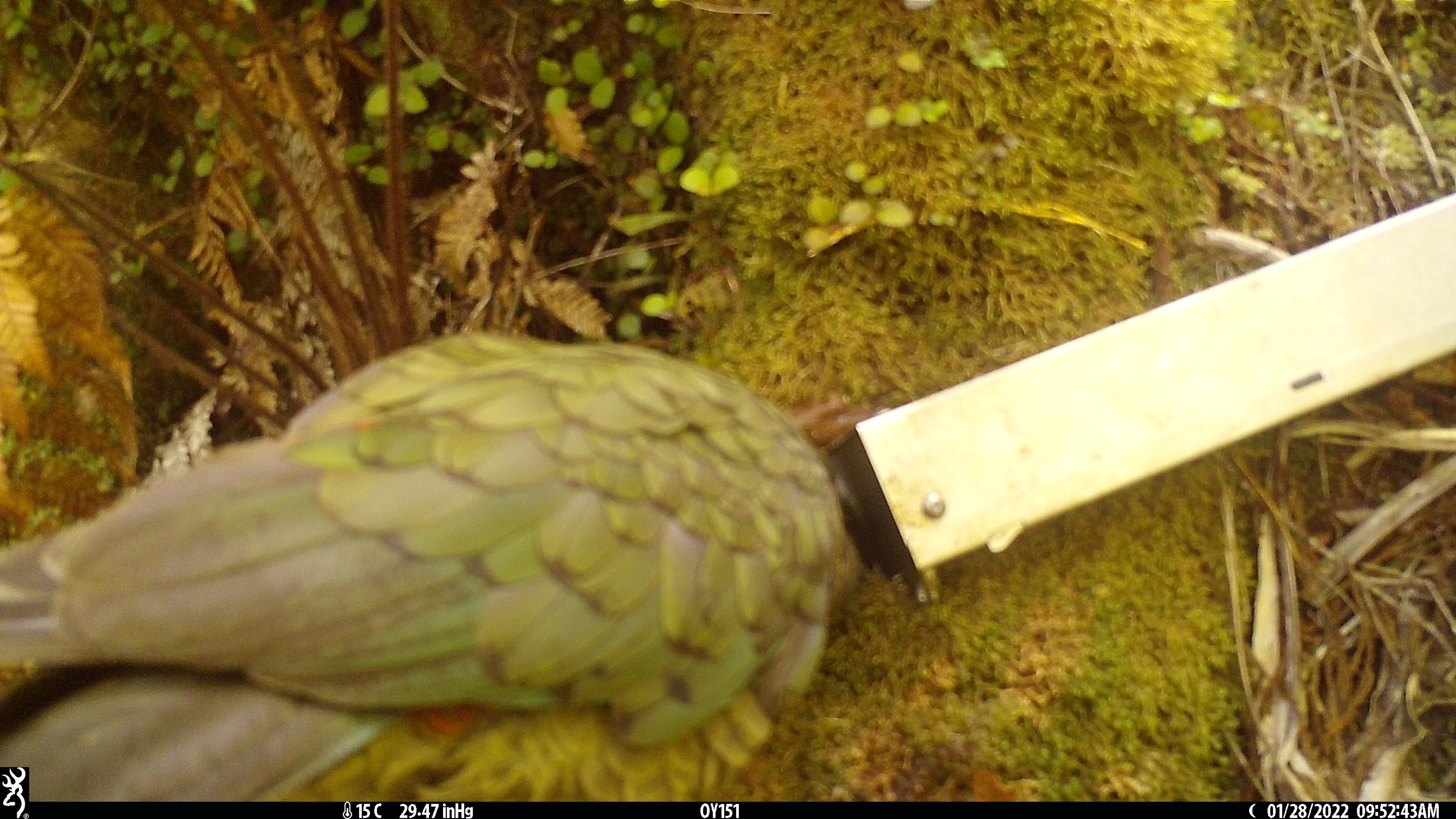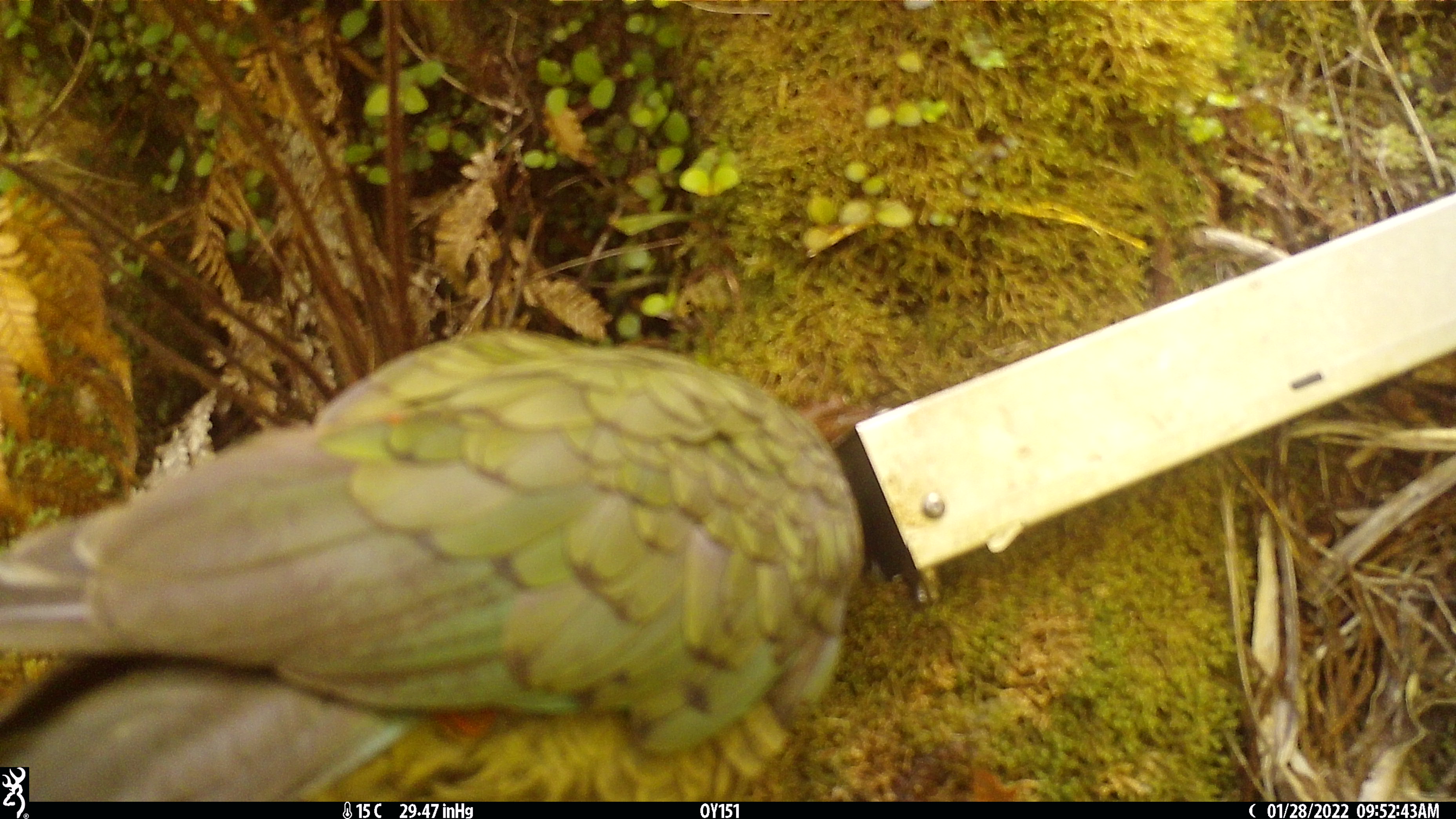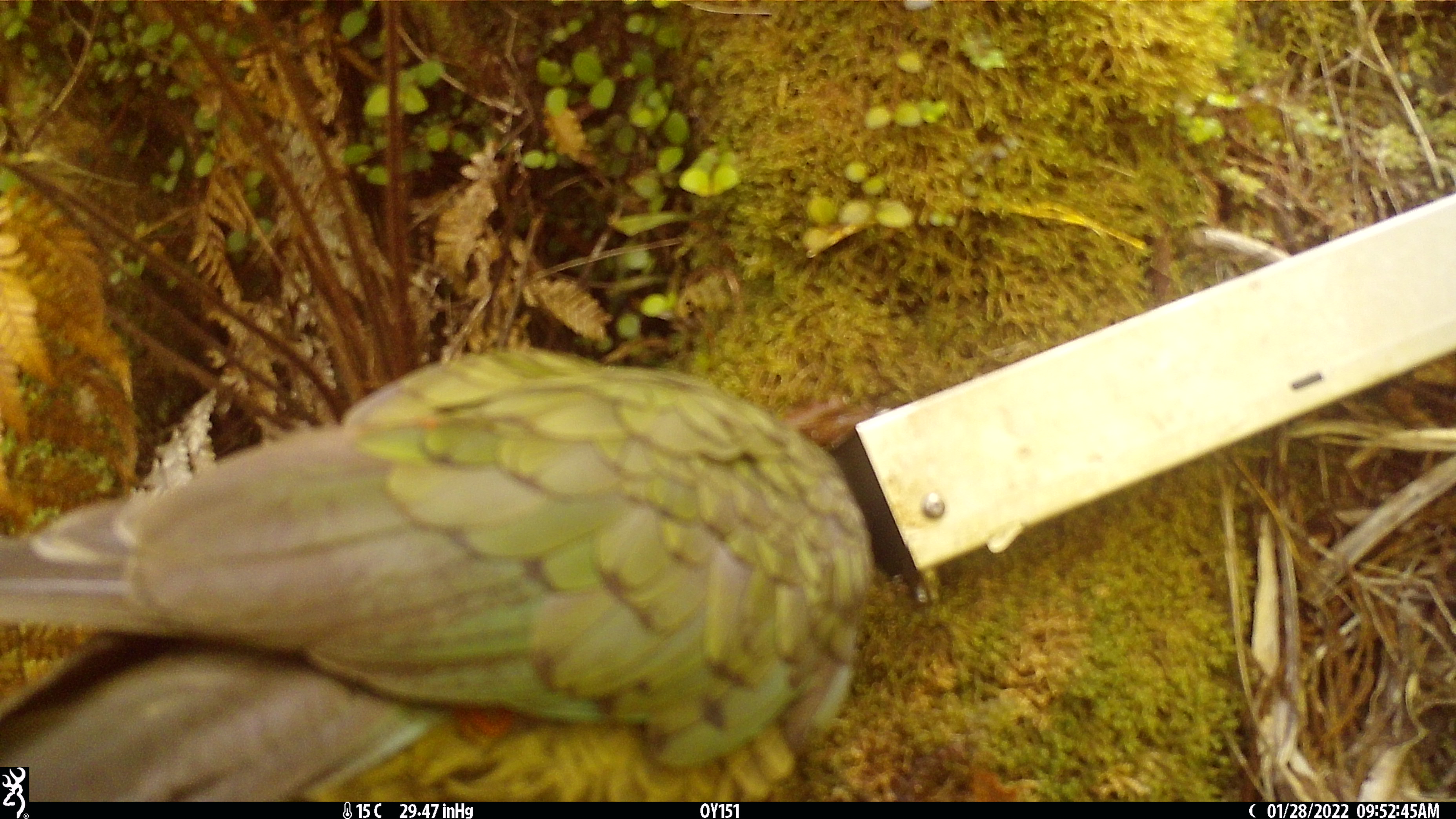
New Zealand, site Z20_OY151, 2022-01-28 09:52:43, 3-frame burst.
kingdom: Animalia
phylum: Chordata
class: Aves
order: Psittaciformes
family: Strigopidae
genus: Nestor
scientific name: Nestor notabilis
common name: kea